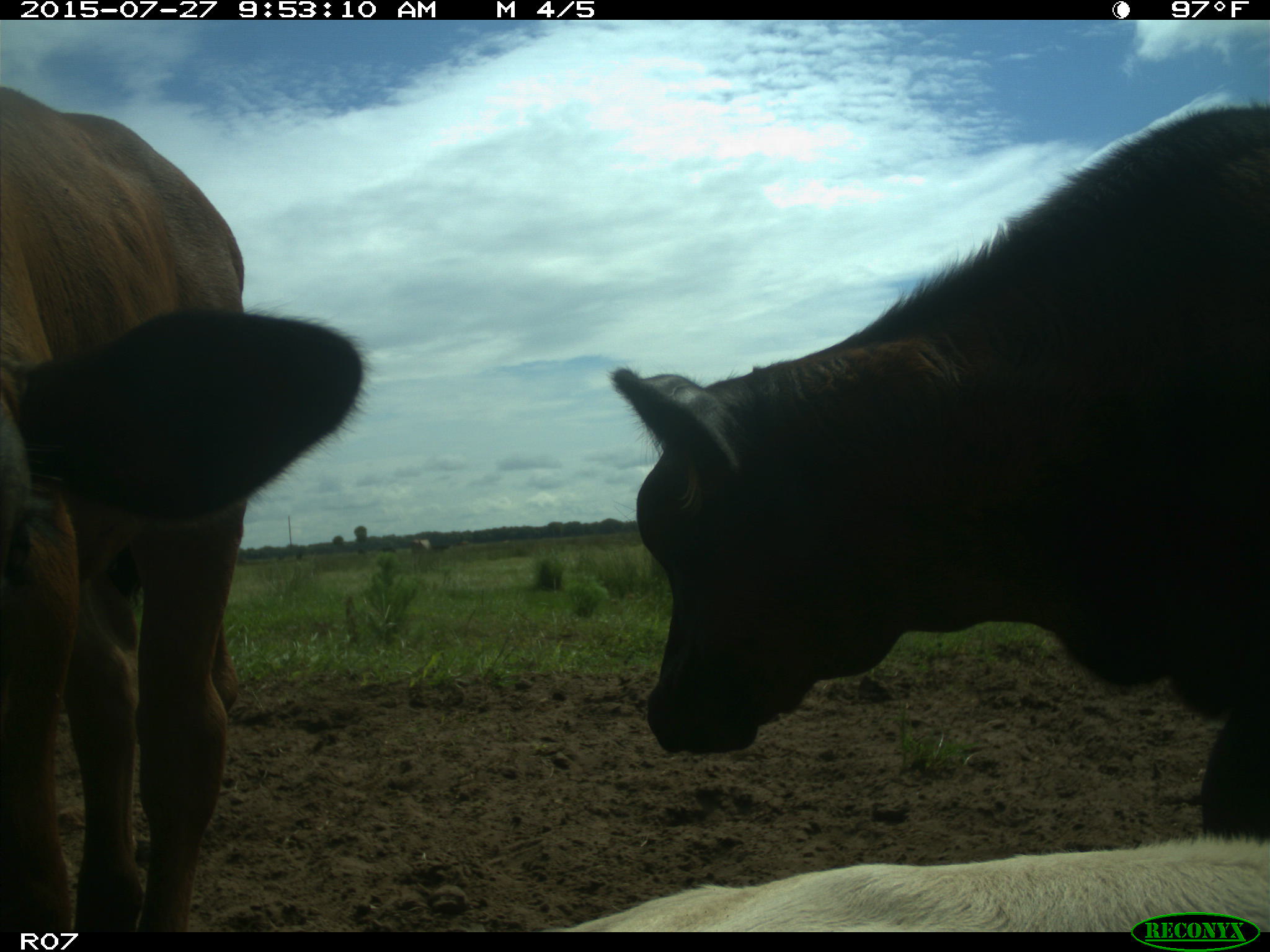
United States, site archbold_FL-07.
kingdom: Animalia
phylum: Chordata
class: Mammalia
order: Artiodactyla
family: Bovidae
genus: Bos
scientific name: Bos taurus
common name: domestic cow